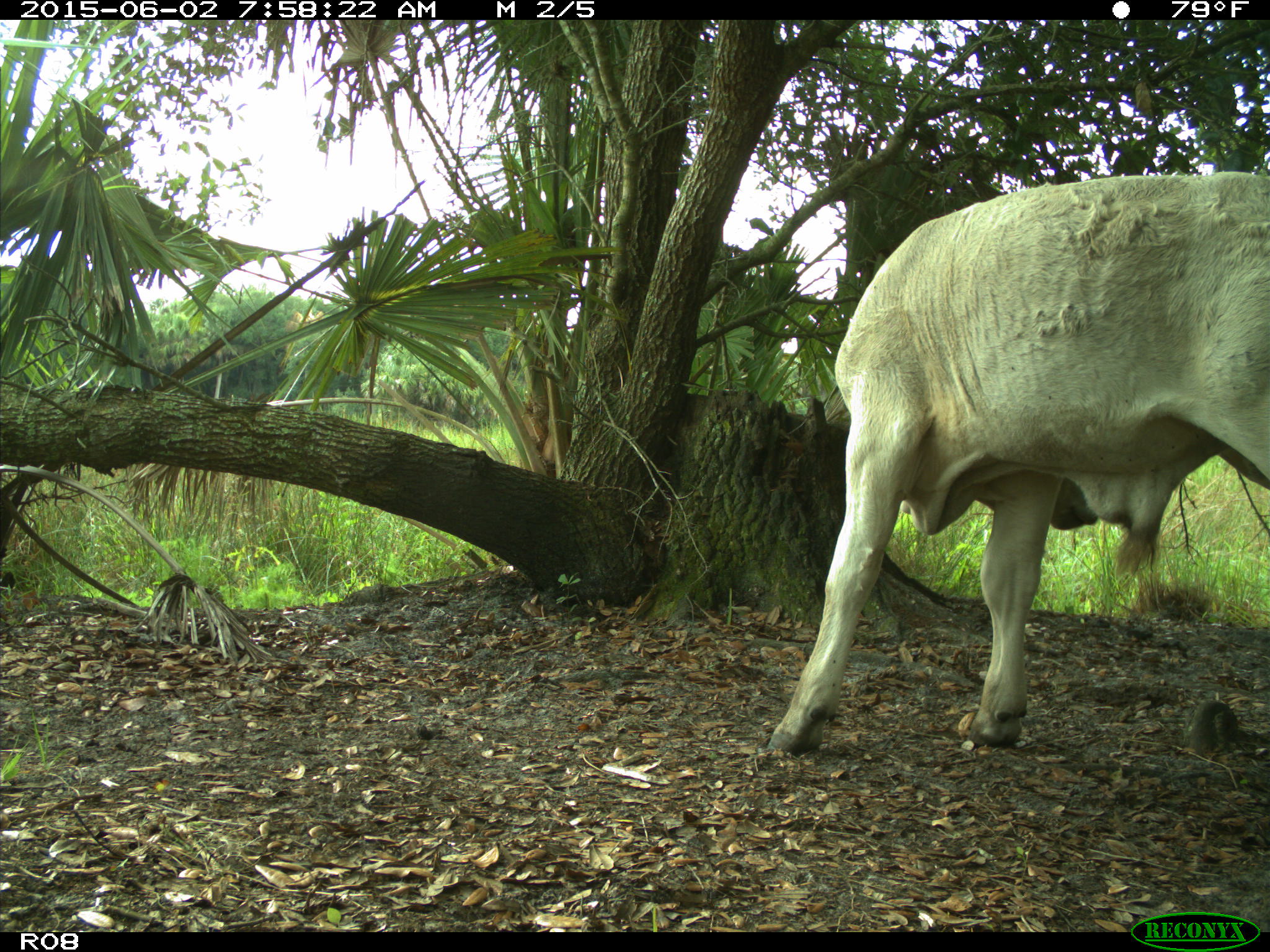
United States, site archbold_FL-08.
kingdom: Animalia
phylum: Chordata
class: Mammalia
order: Artiodactyla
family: Bovidae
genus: Bos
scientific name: Bos taurus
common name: domestic cow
Bos taurus (domestic cow).